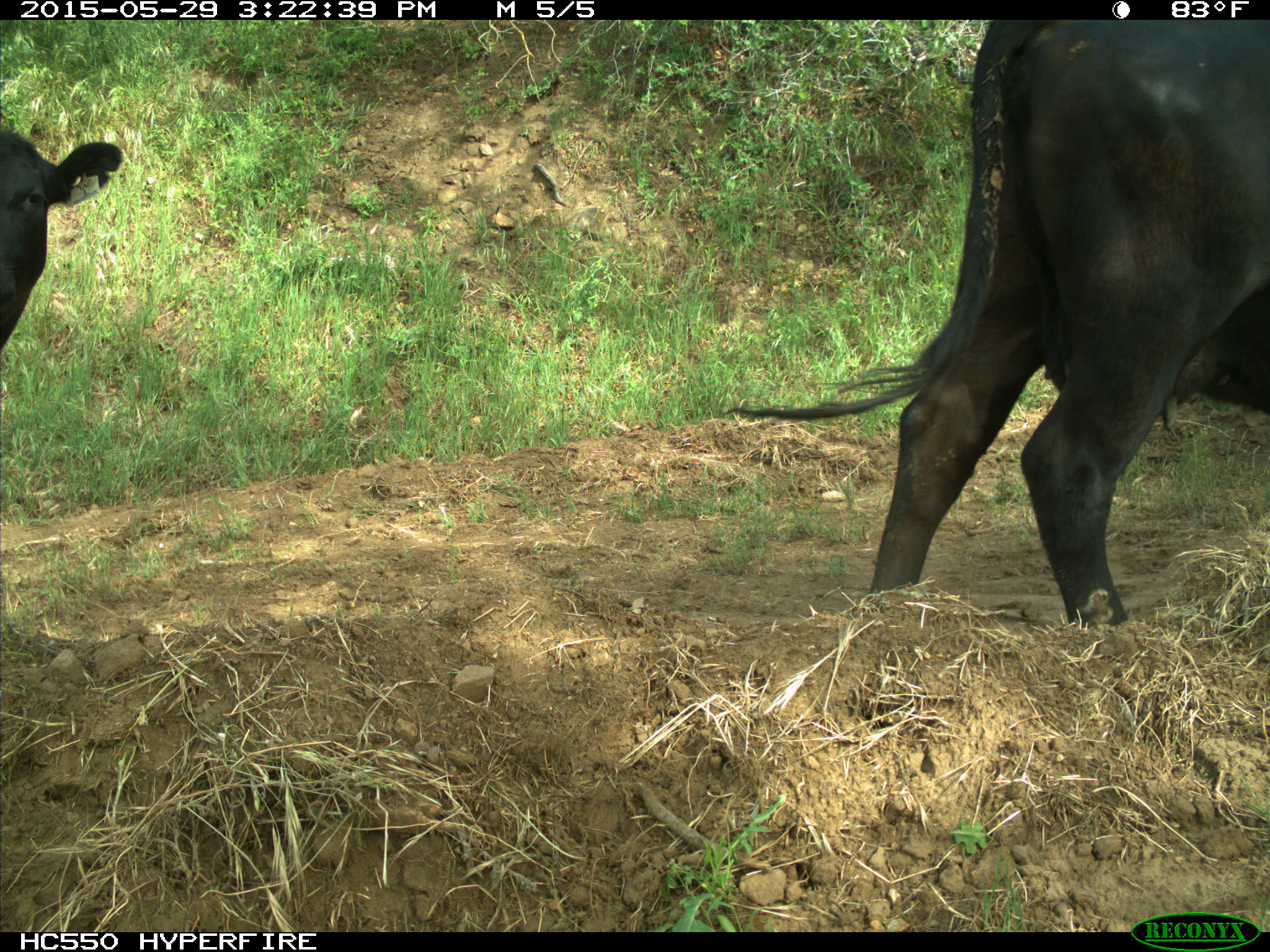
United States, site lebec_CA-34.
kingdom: Animalia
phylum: Chordata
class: Mammalia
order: Artiodactyla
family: Bovidae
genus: Bos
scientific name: Bos taurus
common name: domestic cow